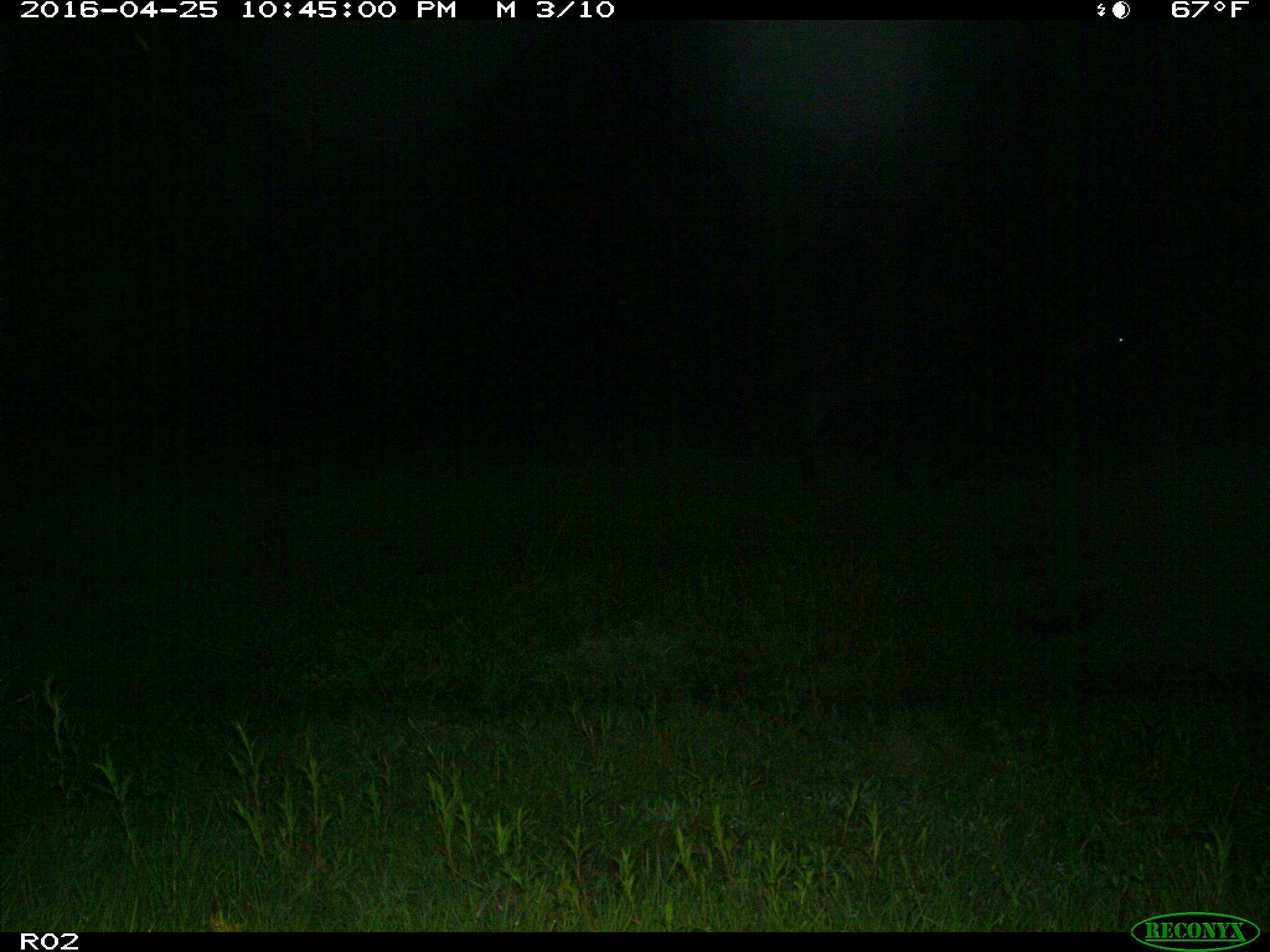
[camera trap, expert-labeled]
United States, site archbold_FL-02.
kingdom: Animalia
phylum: Chordata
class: Mammalia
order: Artiodactyla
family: Bovidae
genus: Bos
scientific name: Bos taurus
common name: domestic cow